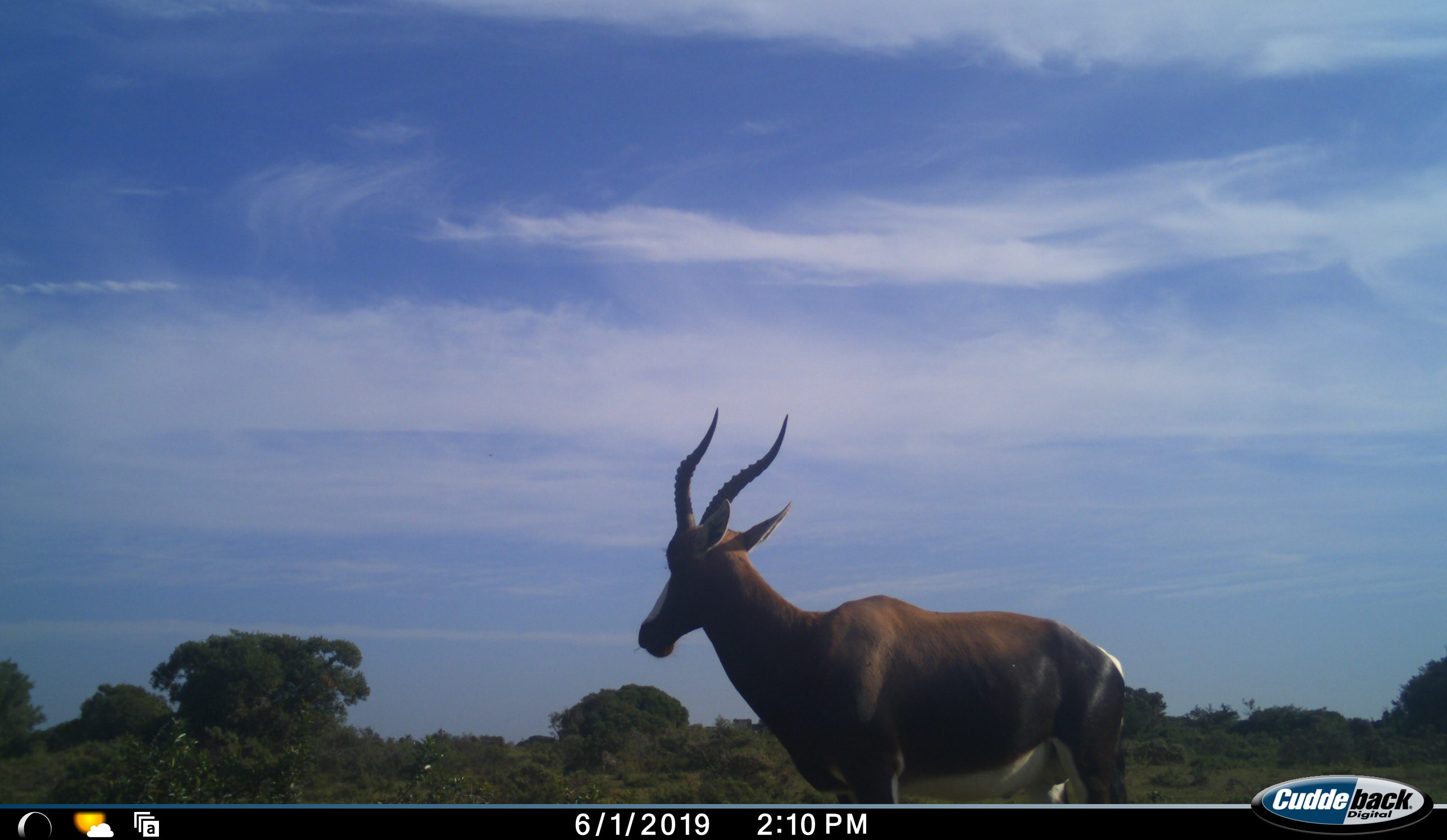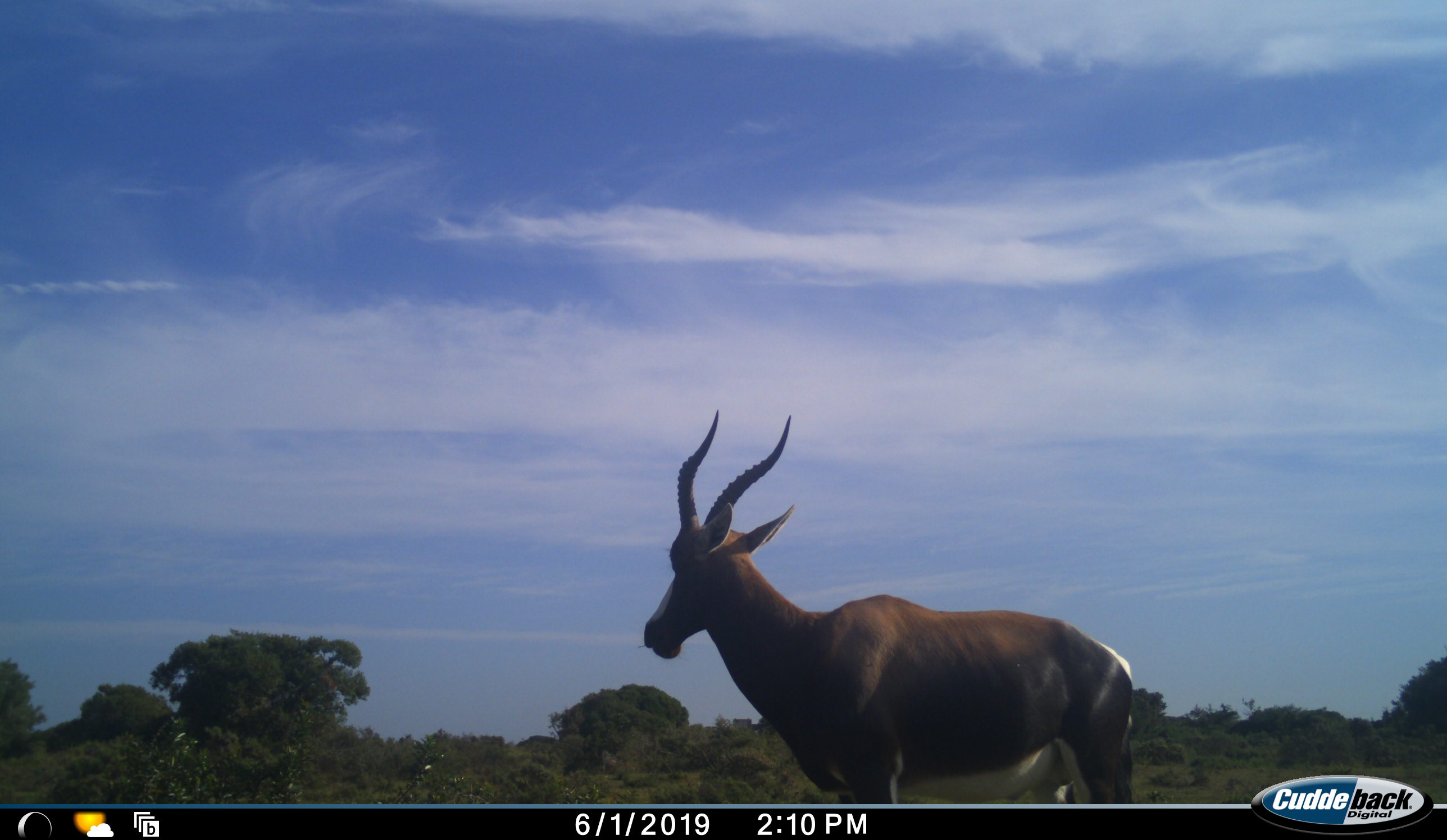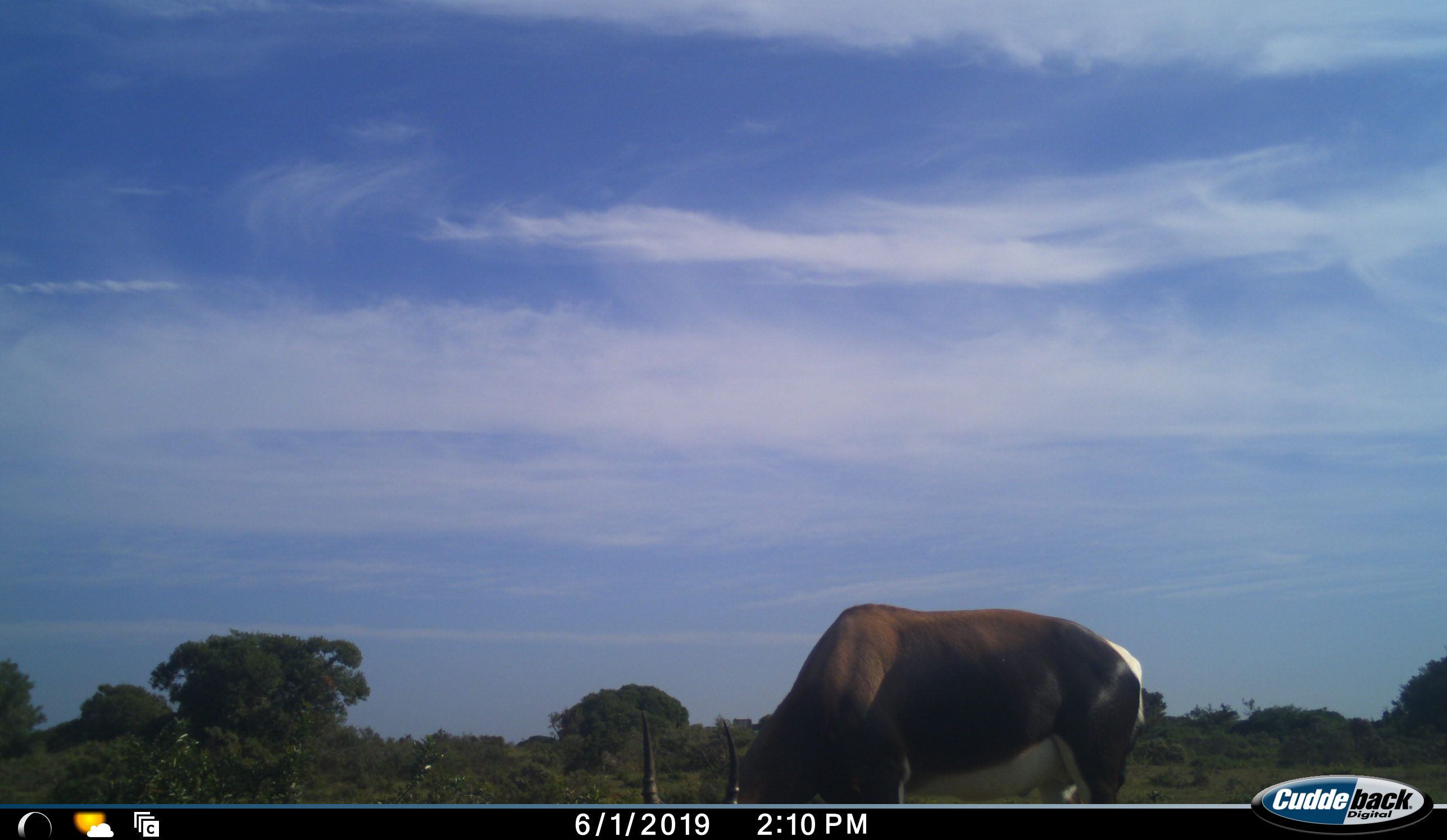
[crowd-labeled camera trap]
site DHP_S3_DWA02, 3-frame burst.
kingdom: Animalia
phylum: Chordata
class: Mammalia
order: Artiodactyla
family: Bovidae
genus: Damaliscus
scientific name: Damaliscus pygargus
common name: bontebok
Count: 1.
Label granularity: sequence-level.